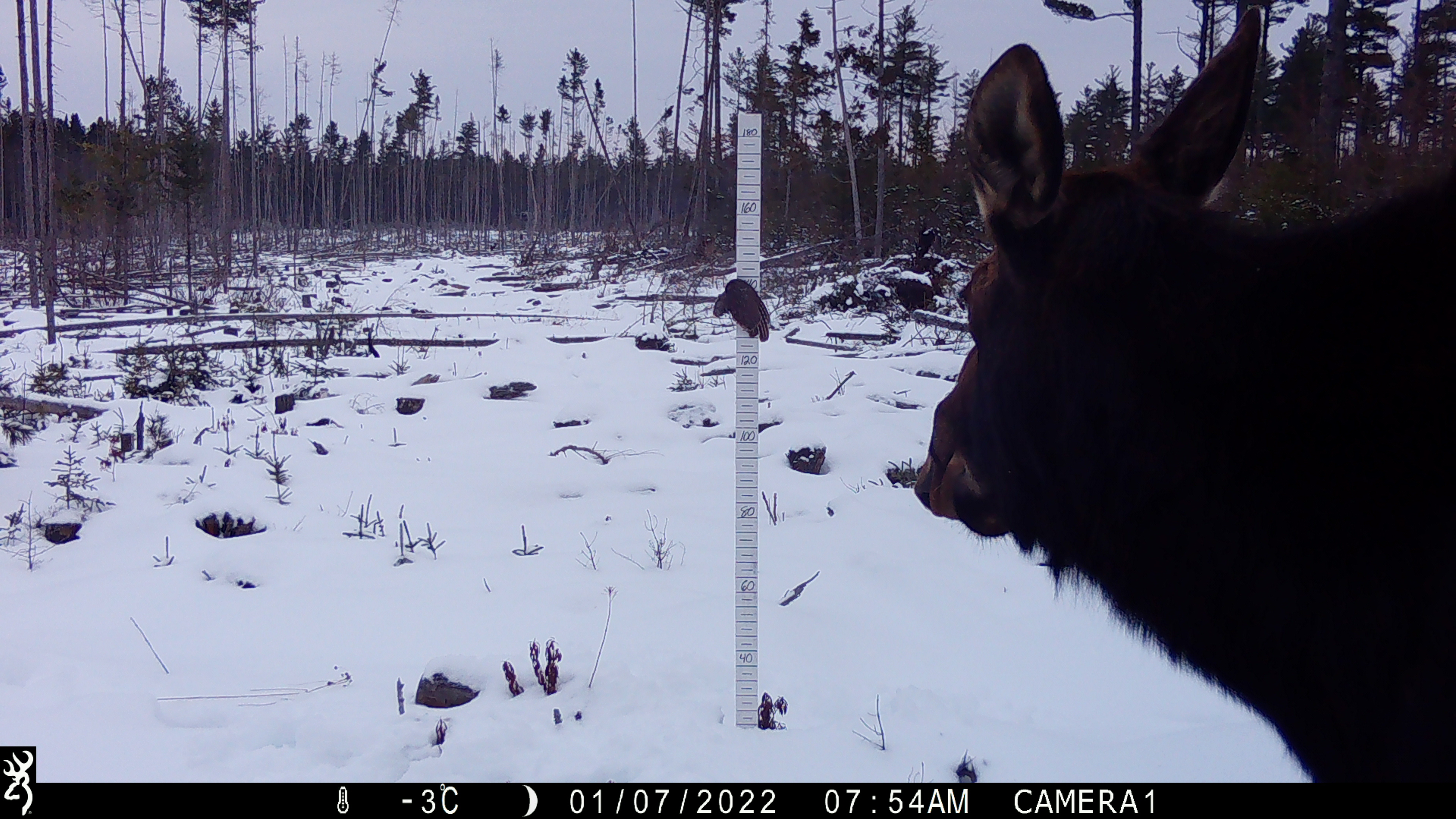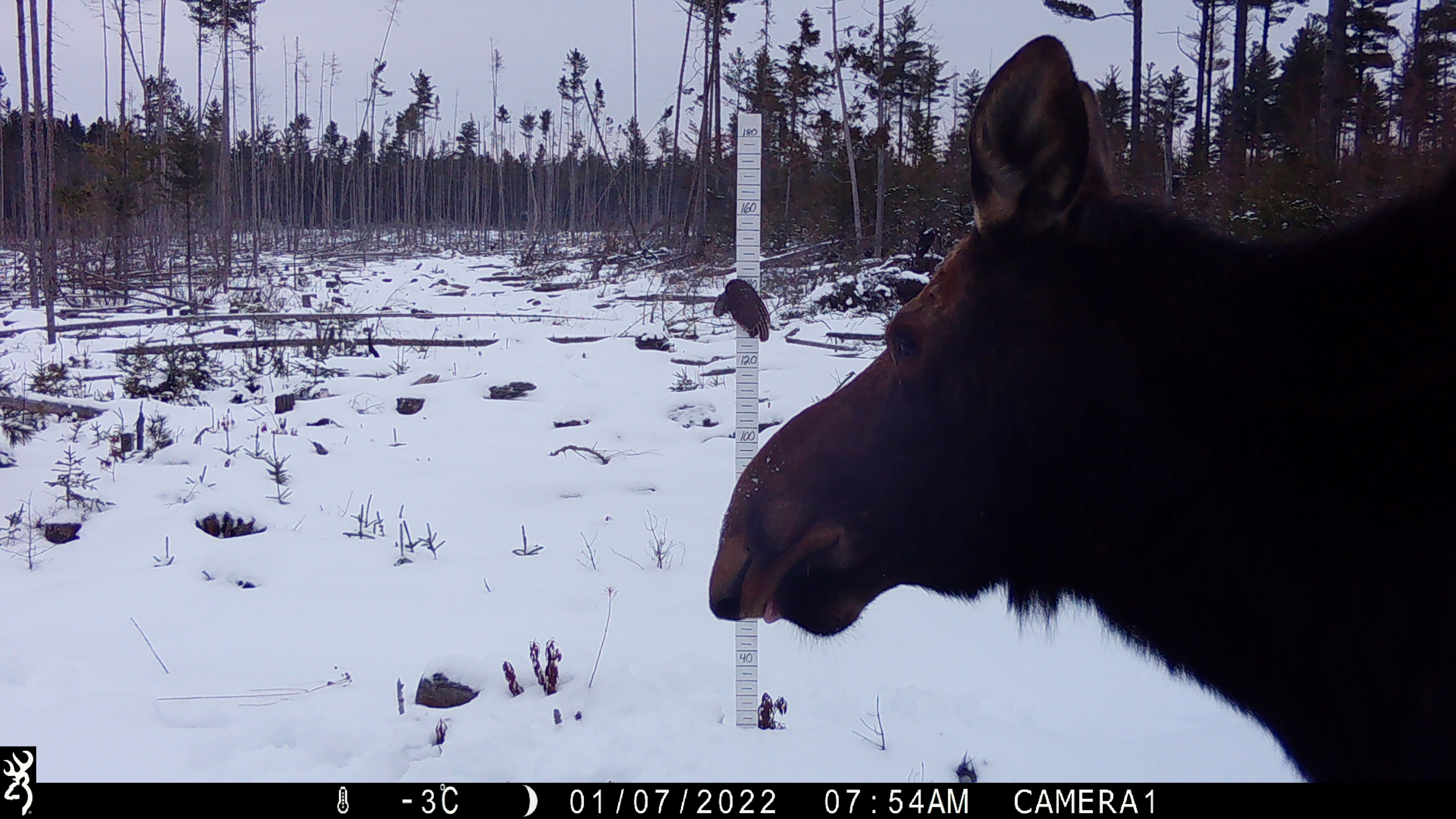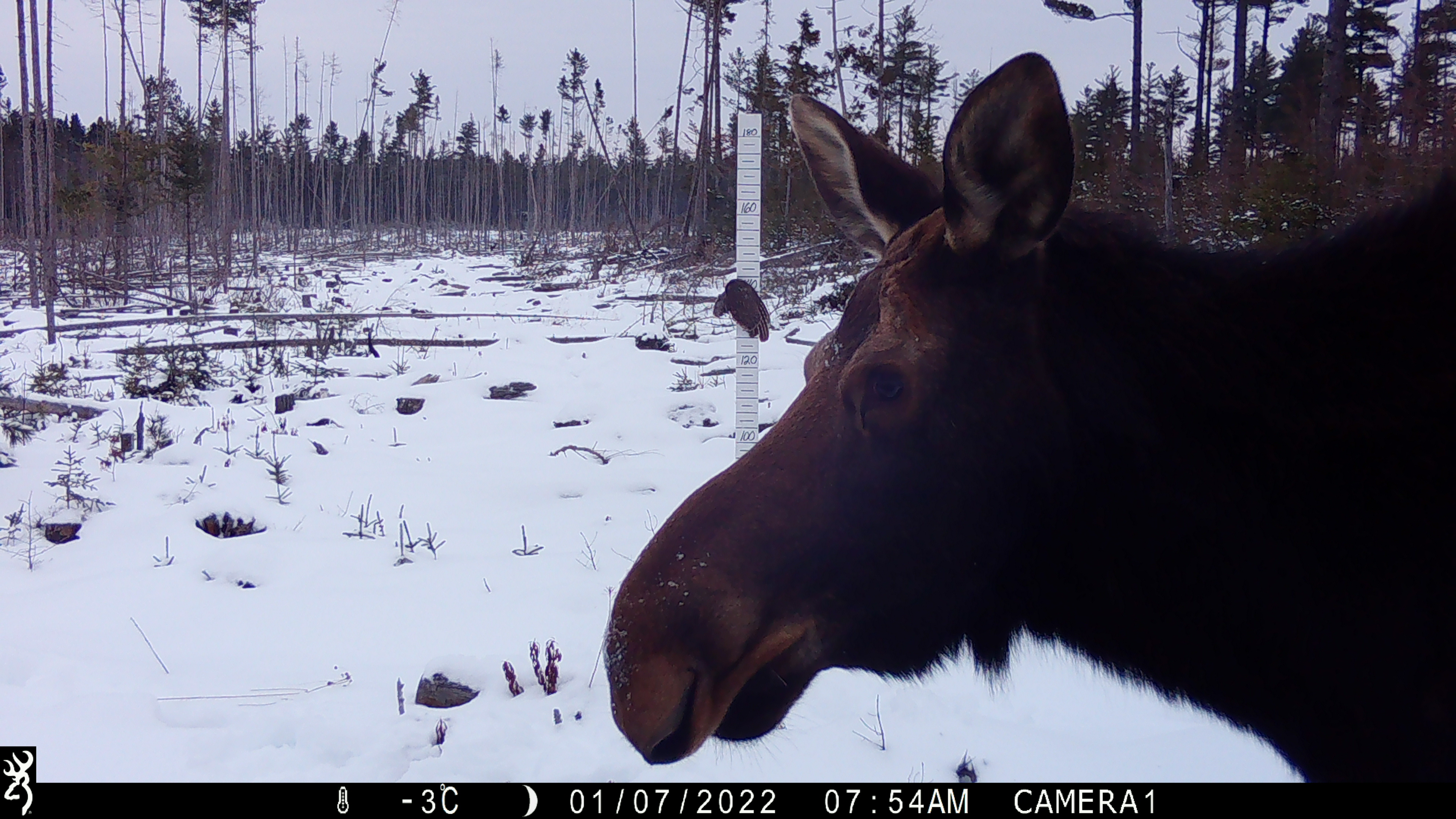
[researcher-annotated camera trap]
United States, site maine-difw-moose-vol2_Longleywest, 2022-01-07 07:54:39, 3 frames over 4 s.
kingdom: Animalia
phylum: Chordata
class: Mammalia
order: Artiodactyla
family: Cervidae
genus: Alces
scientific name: Alces alces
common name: moose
Moose (Alces alces).